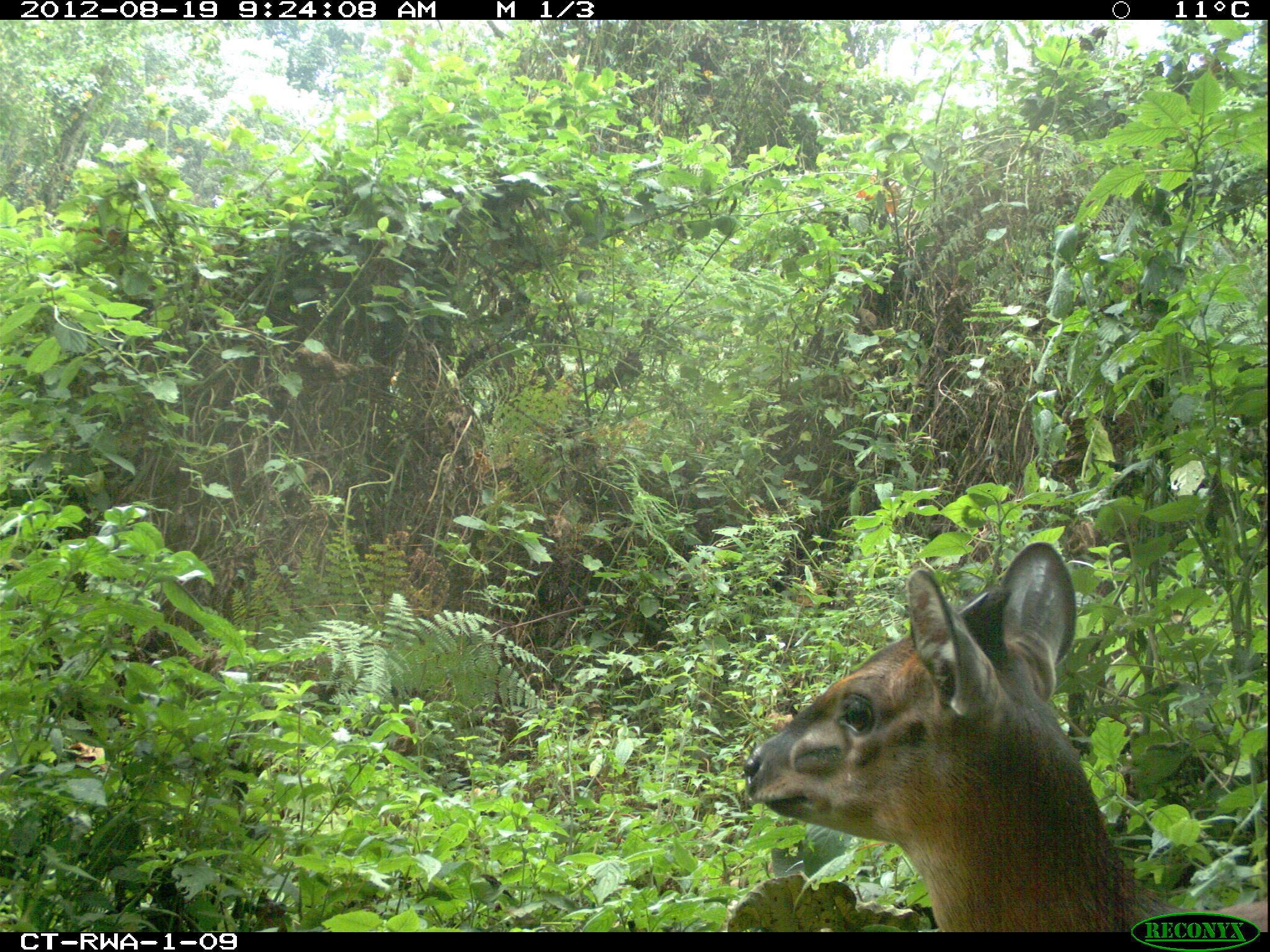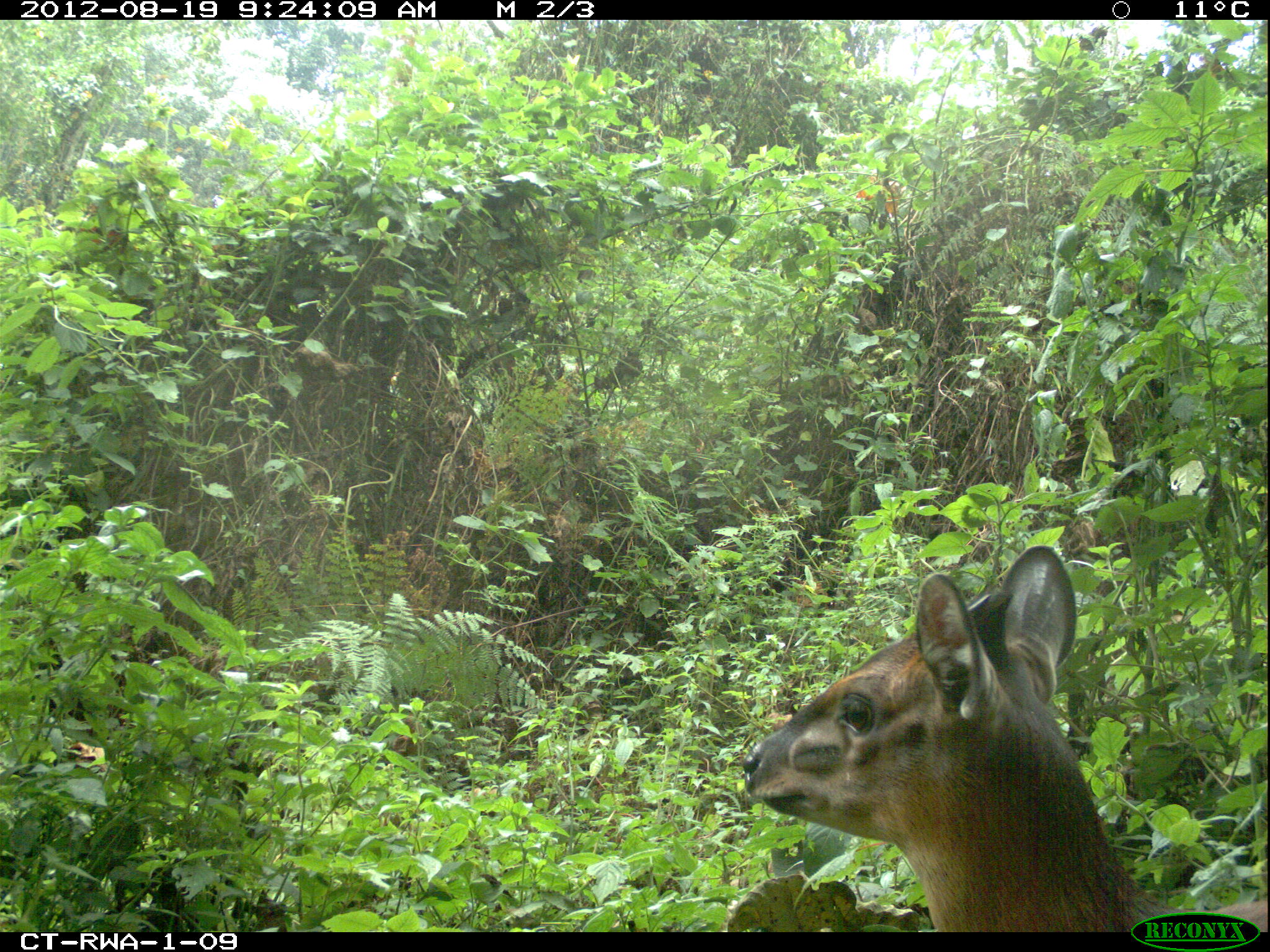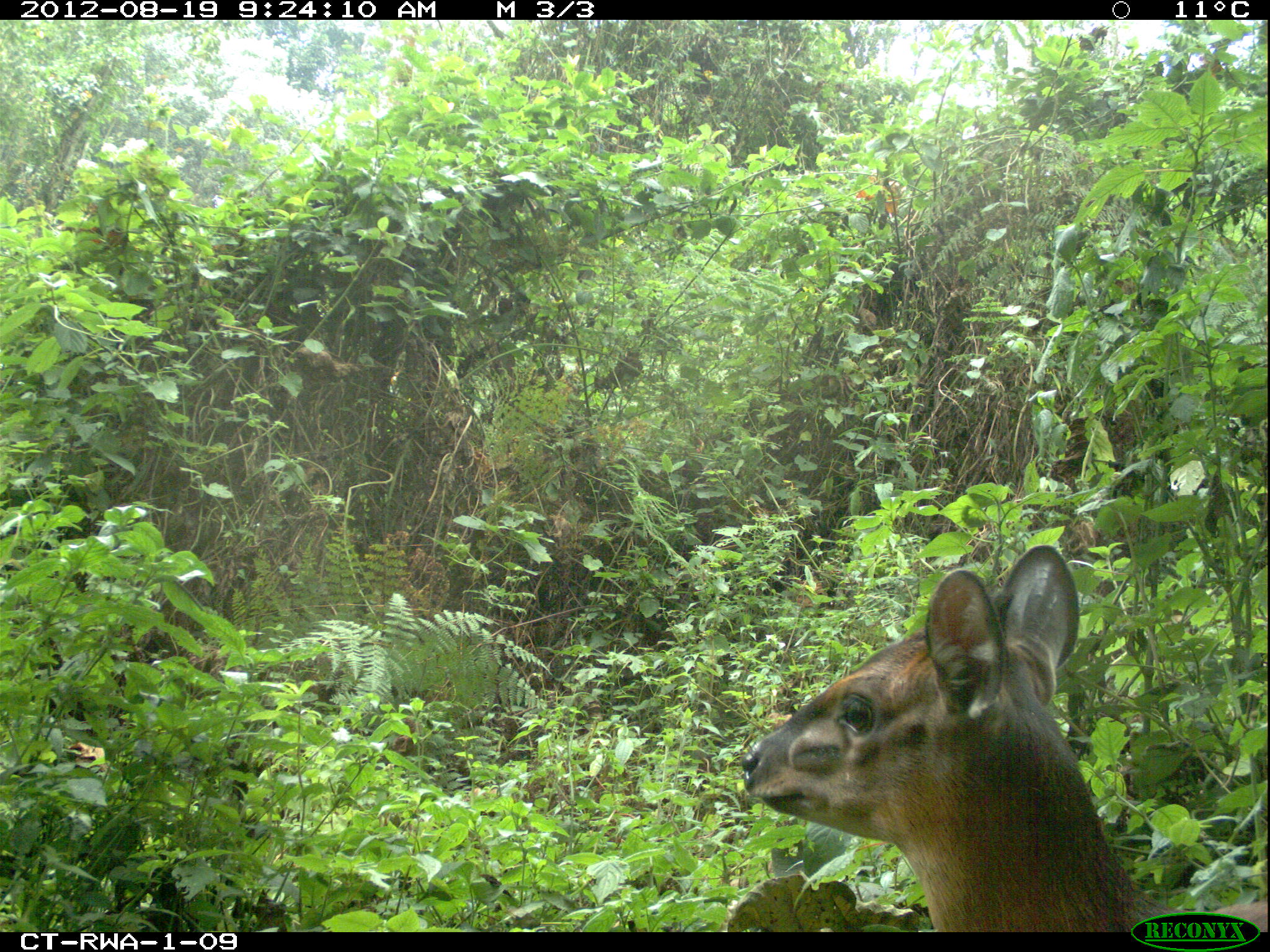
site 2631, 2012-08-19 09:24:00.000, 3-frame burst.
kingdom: Animalia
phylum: Chordata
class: Mammalia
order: Artiodactyla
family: Bovidae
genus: Cephalophus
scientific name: Cephalophus nigrifrons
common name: black-fronted duiker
Cephalophus nigrifrons (black-fronted duiker), count 1.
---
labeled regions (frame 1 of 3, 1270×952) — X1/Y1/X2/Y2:
cephalophus nigrifrons: 739/540/1259/928